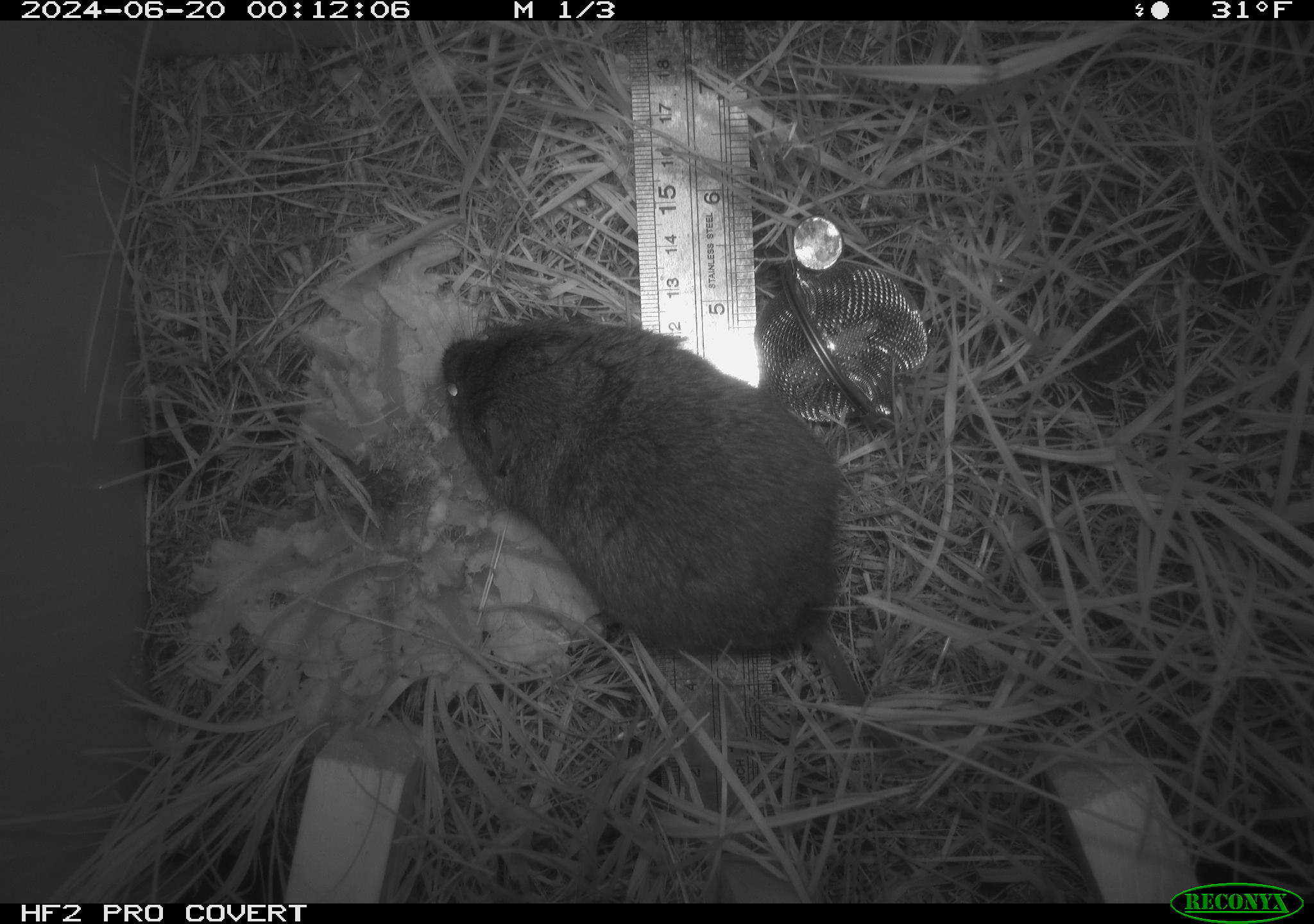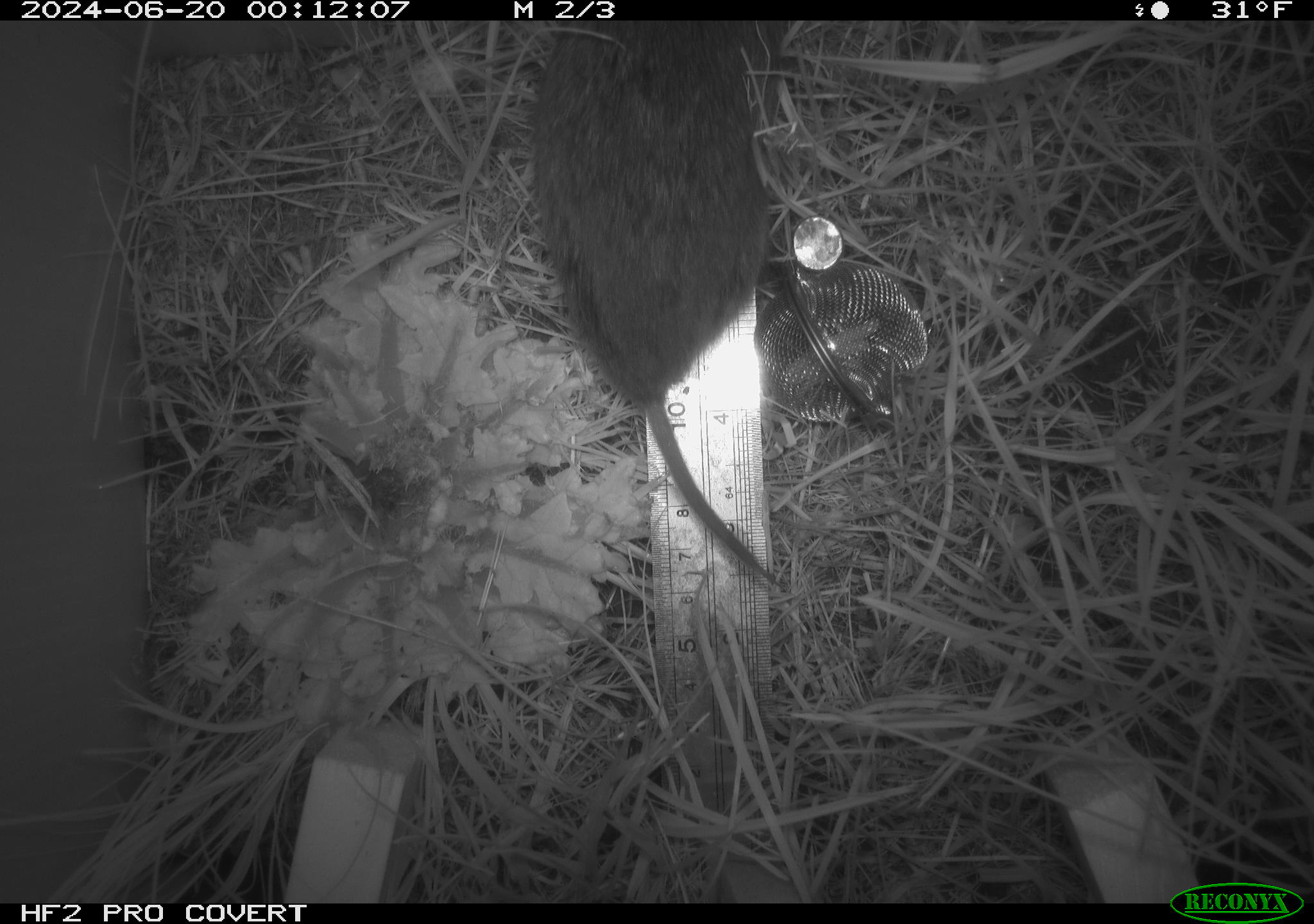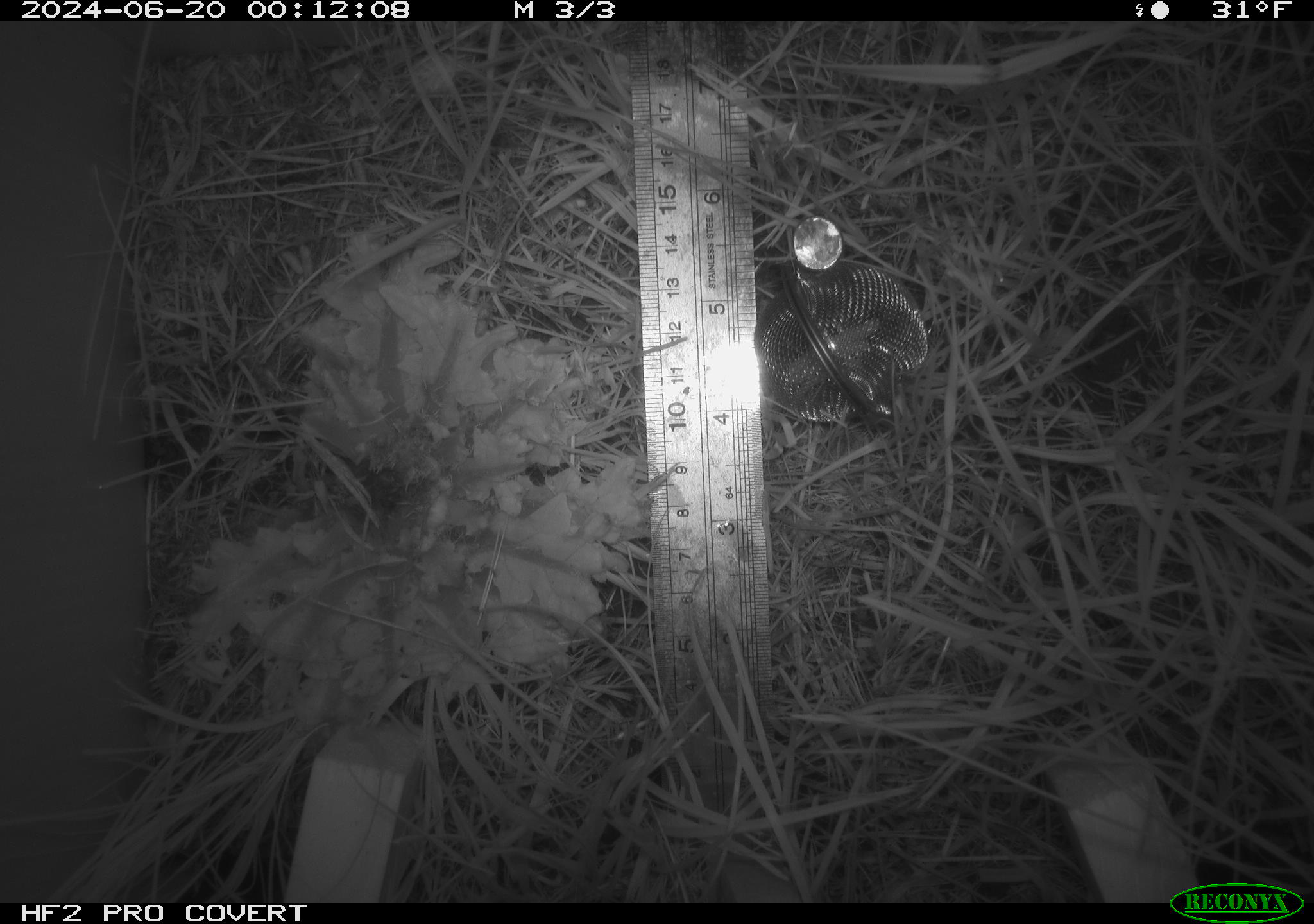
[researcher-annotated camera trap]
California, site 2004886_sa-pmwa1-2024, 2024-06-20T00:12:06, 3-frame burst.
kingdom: Animalia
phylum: Chordata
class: Mammalia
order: Rodentia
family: Cricetidae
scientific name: Arvicolinae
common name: voles, lemmings, and muskrats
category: arvicolinae subfamily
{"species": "arvicolinae subfamily (voles, lemmings, and muskrats) (Arvicolinae)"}